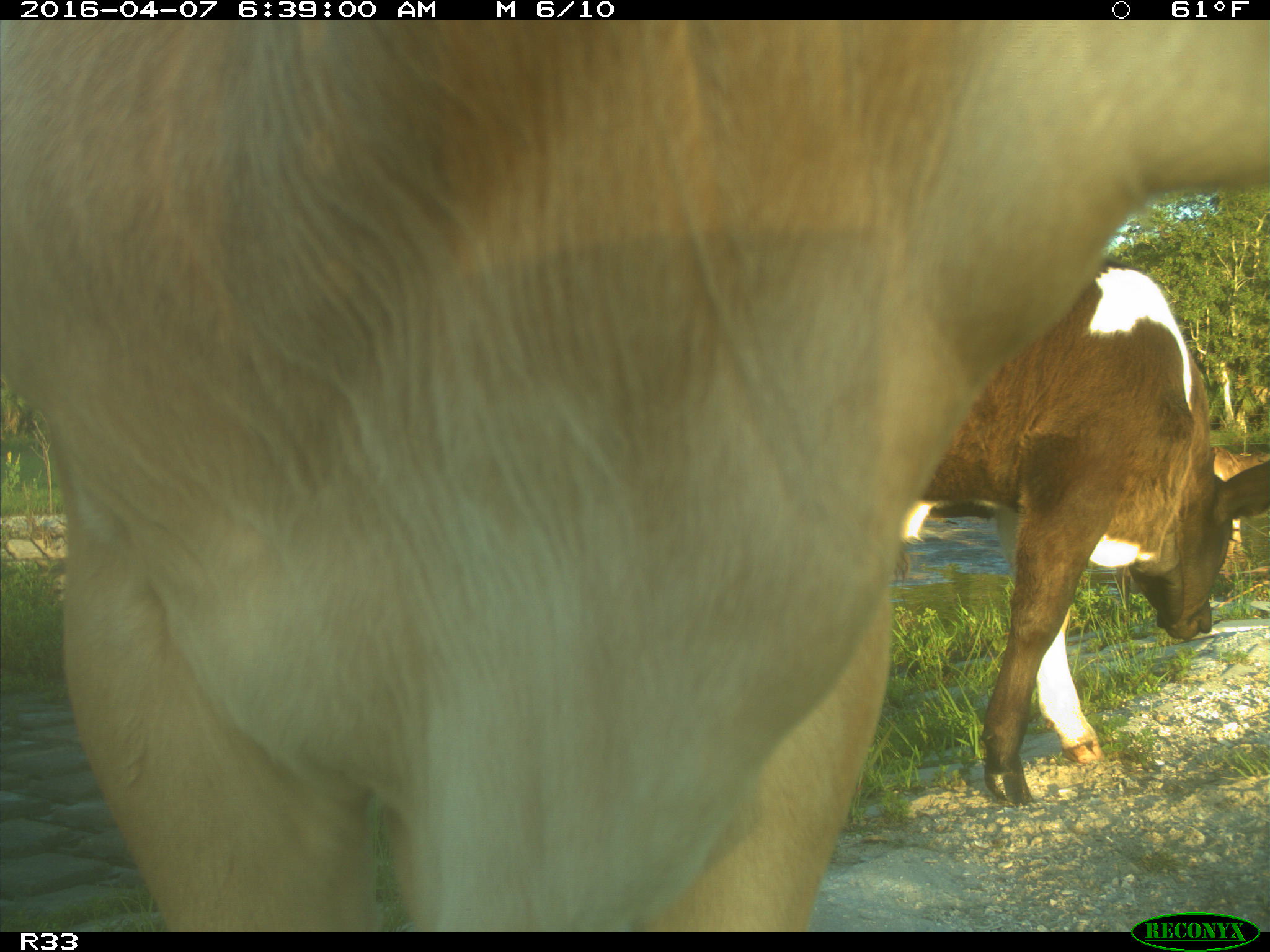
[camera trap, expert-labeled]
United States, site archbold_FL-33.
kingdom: Animalia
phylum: Chordata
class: Mammalia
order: Artiodactyla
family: Bovidae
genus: Bos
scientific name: Bos taurus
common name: domestic cow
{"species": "Bos taurus (domestic cow)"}